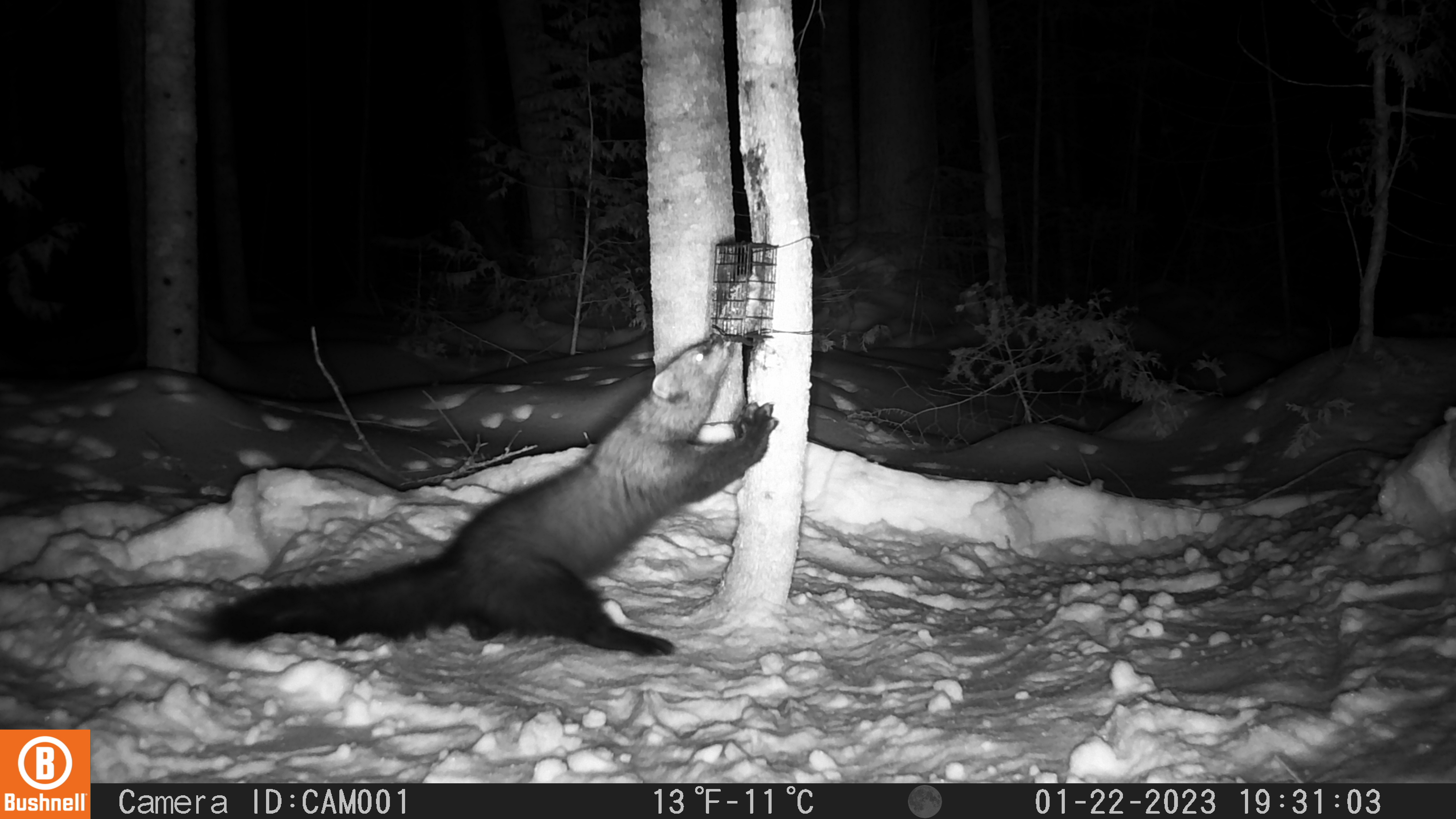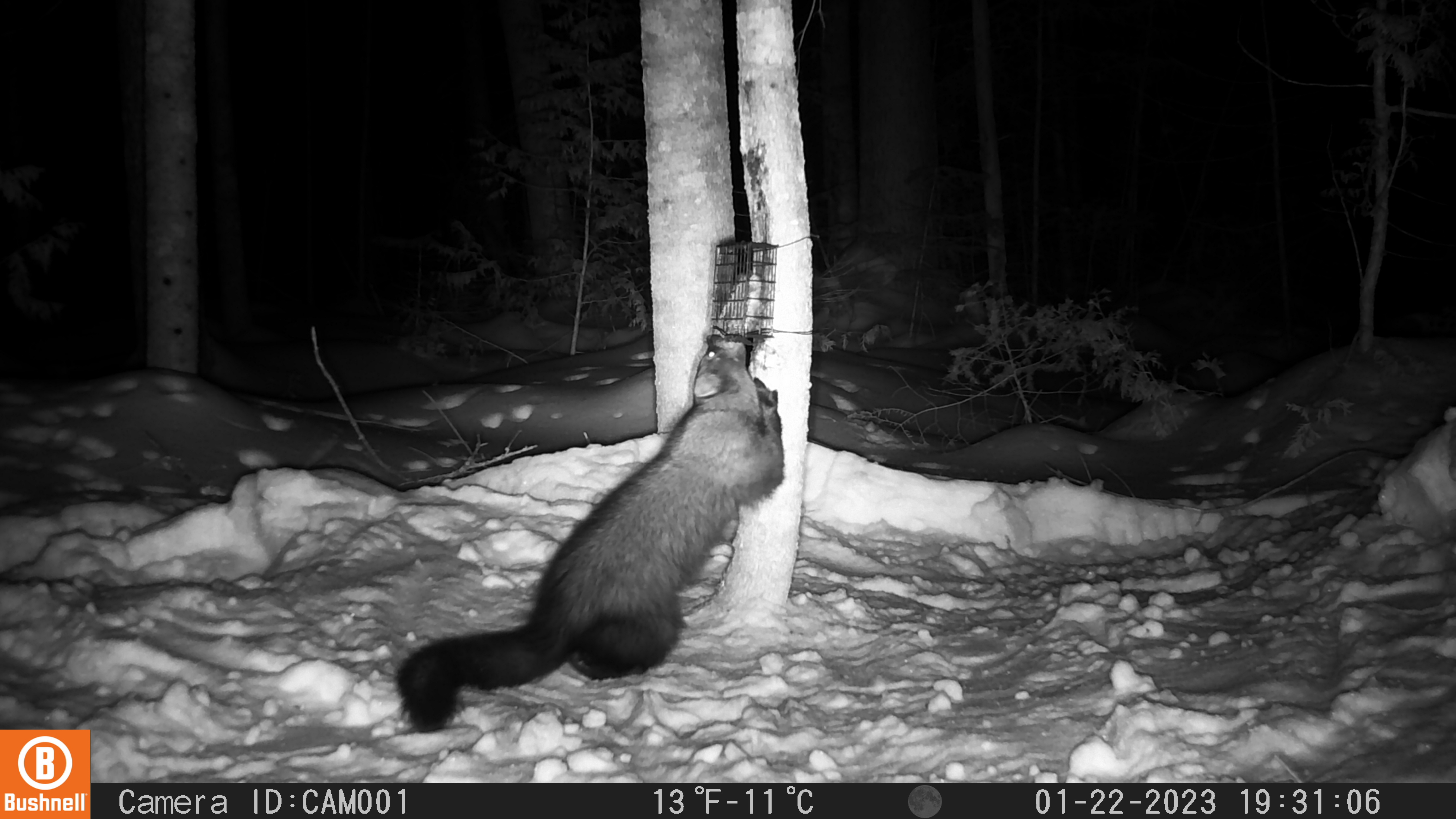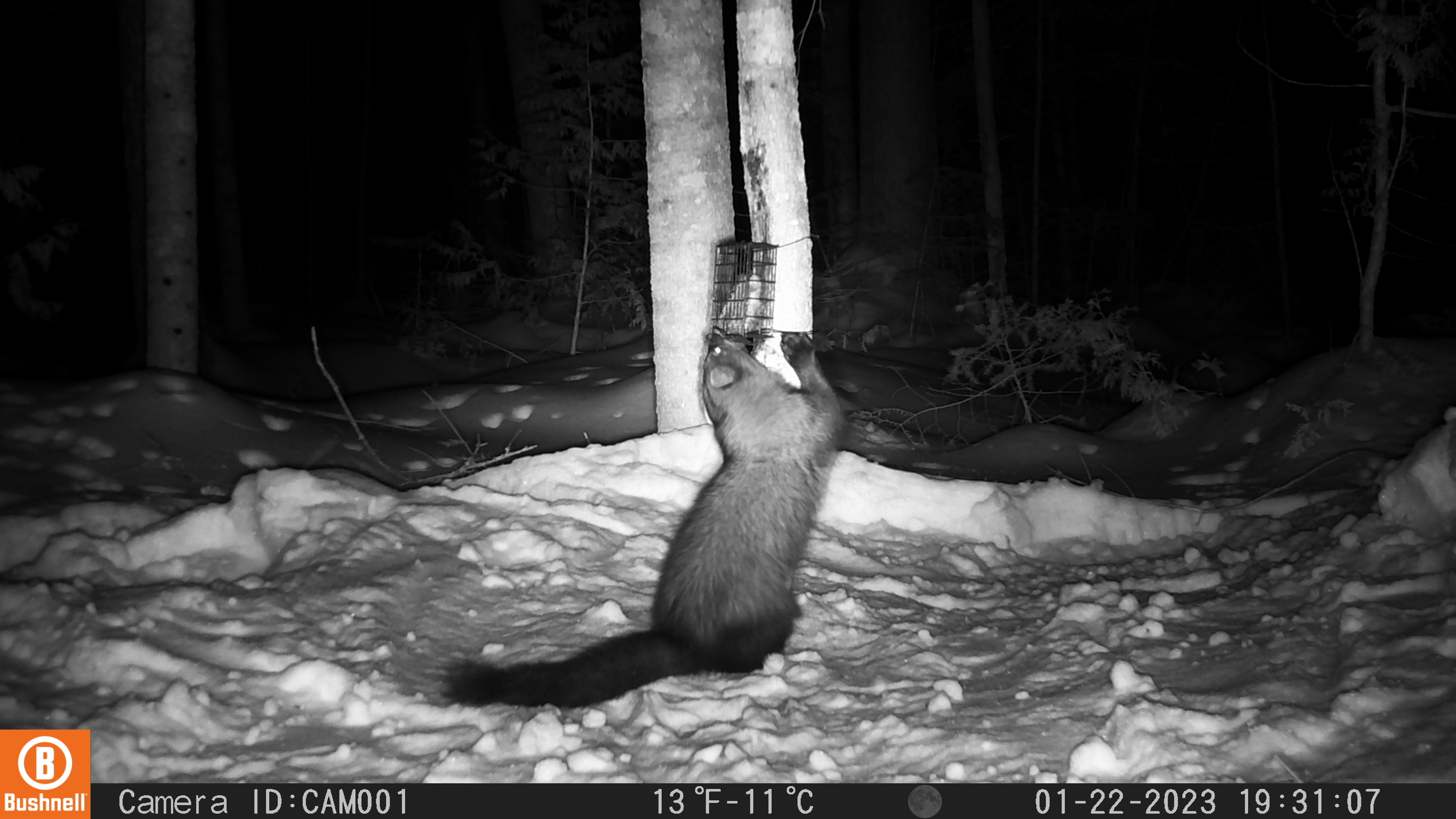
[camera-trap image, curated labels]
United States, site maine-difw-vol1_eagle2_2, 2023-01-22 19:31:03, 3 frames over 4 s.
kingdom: Animalia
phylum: Chordata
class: Mammalia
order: Carnivora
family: Mustelidae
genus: Pekania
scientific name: Pekania pennanti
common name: fisher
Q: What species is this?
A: Fisher (Pekania pennanti).